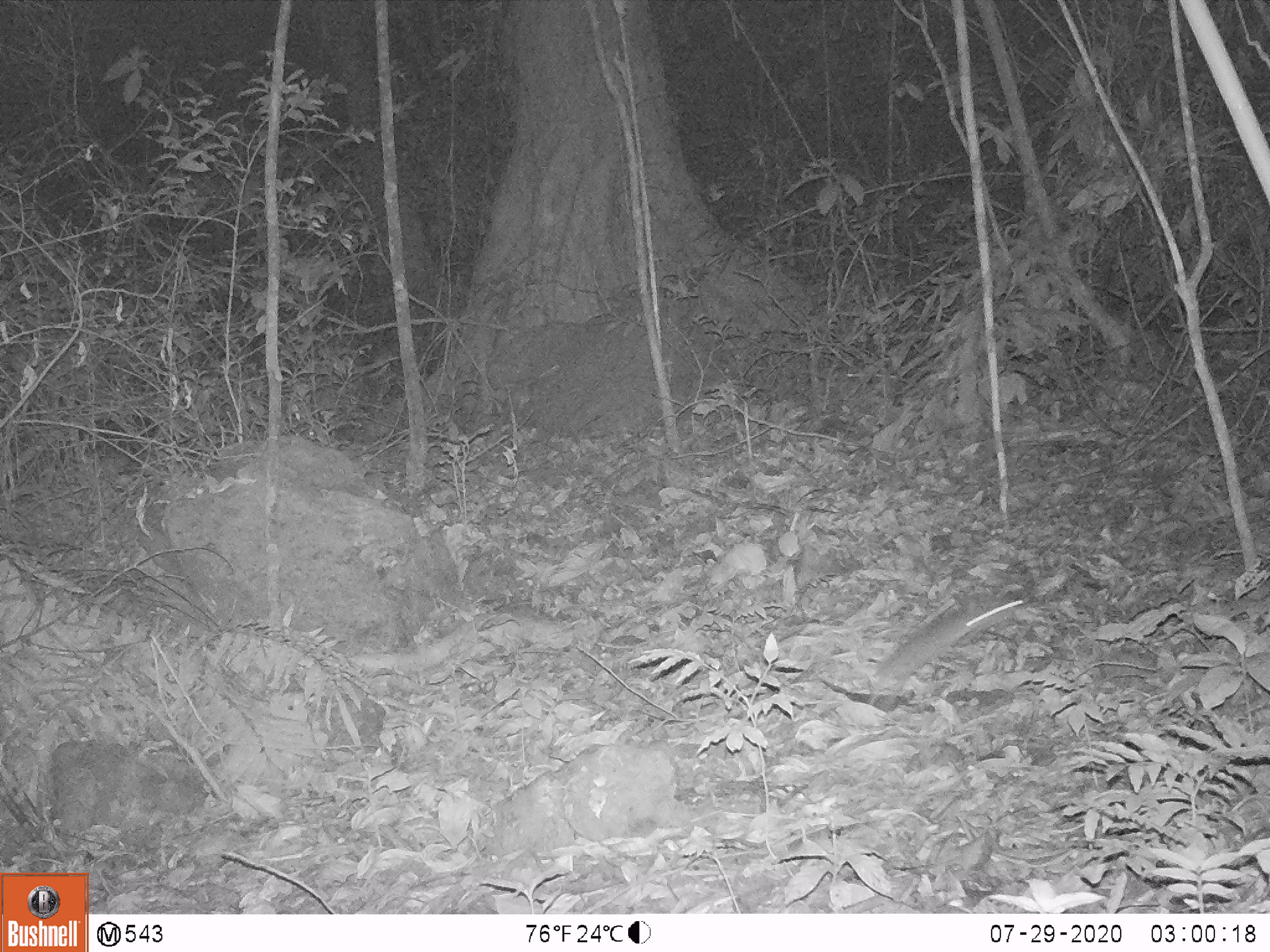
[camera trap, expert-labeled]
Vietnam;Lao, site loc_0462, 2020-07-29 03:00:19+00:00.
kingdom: Animalia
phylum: Chordata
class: Mammalia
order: Rodentia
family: Muridae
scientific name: Muridae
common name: old-world mice and rats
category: unidentified murid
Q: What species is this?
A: Unidentified murid (old-world mice and rats) (Muridae).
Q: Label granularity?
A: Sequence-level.